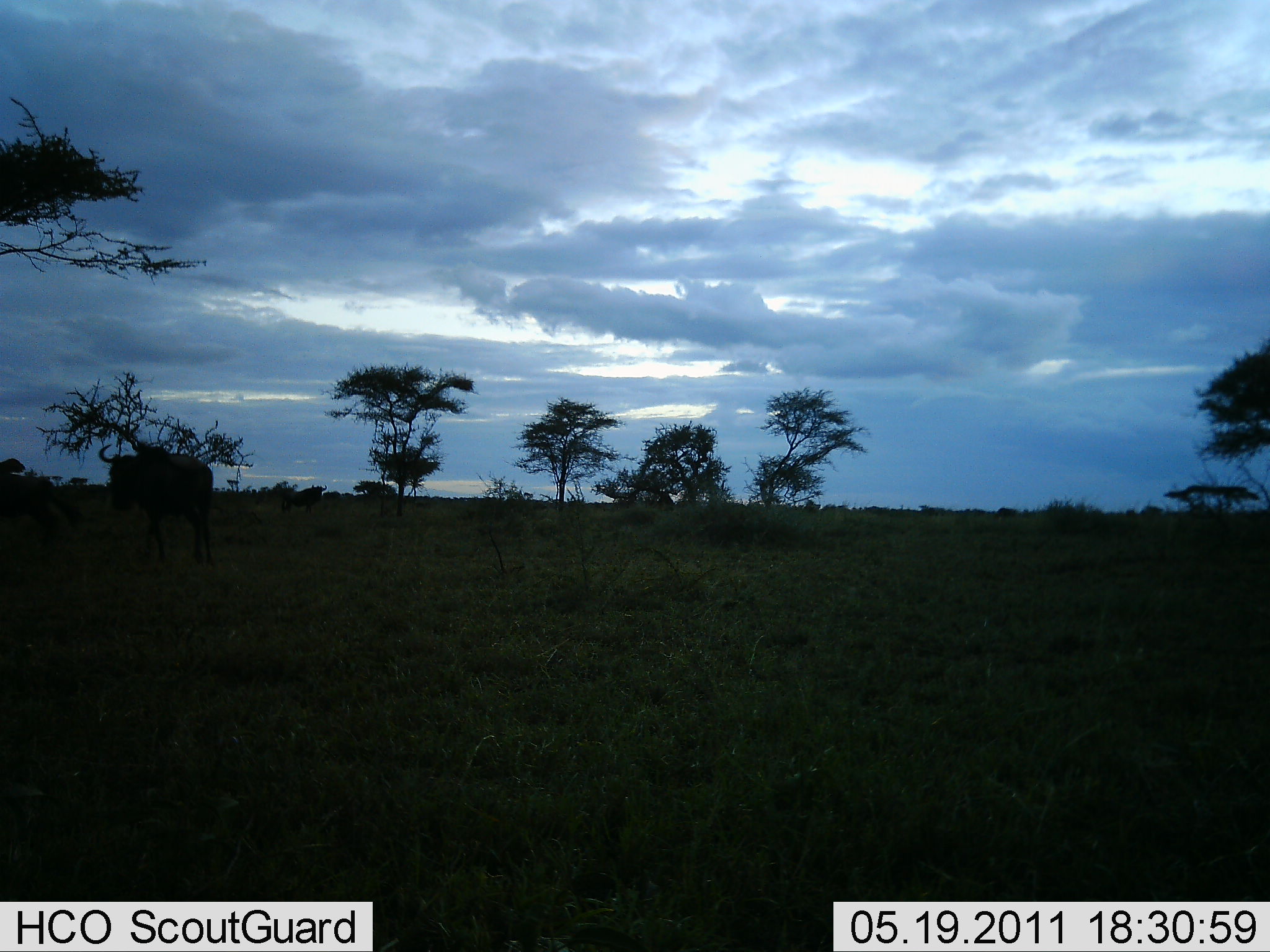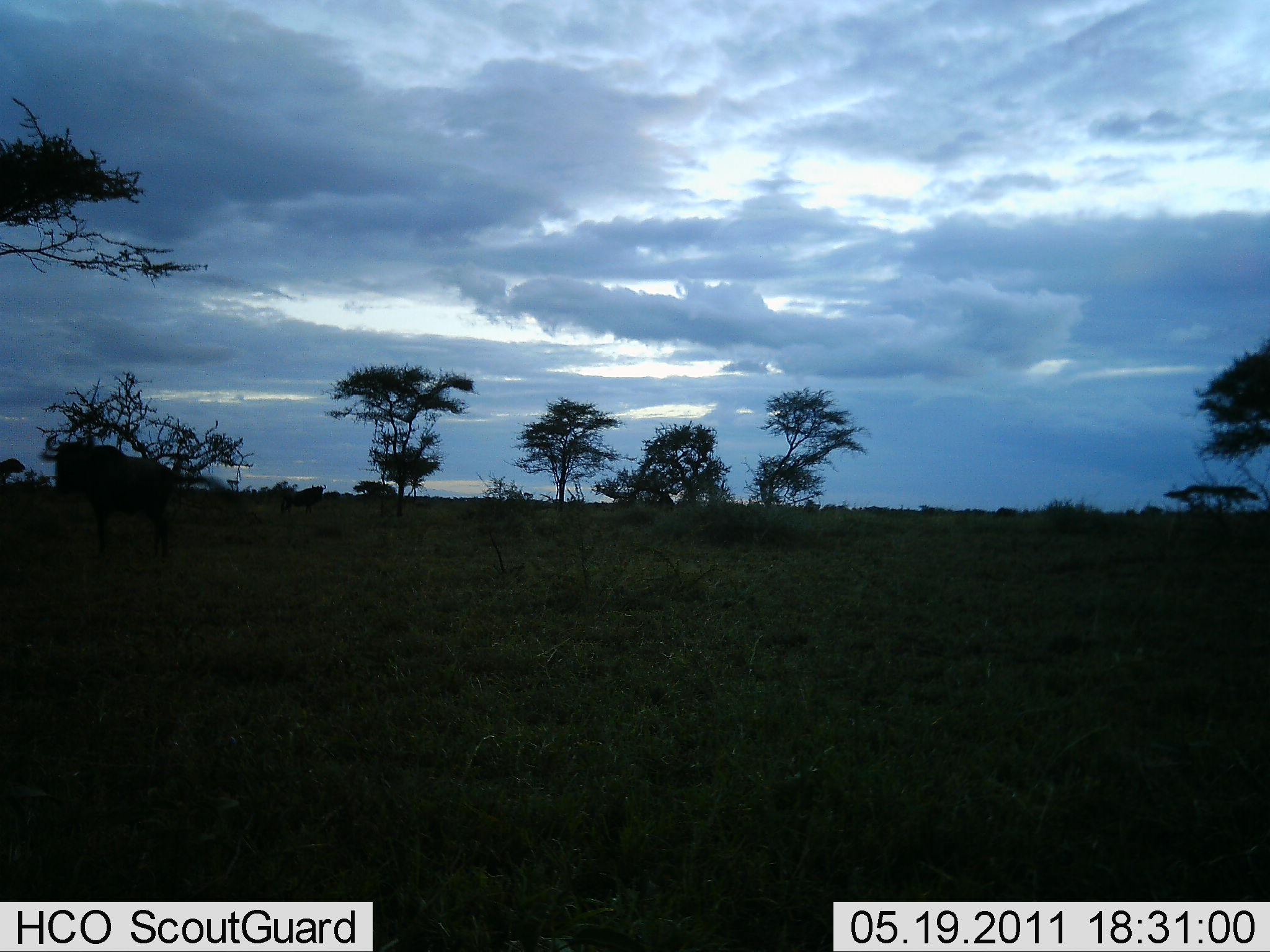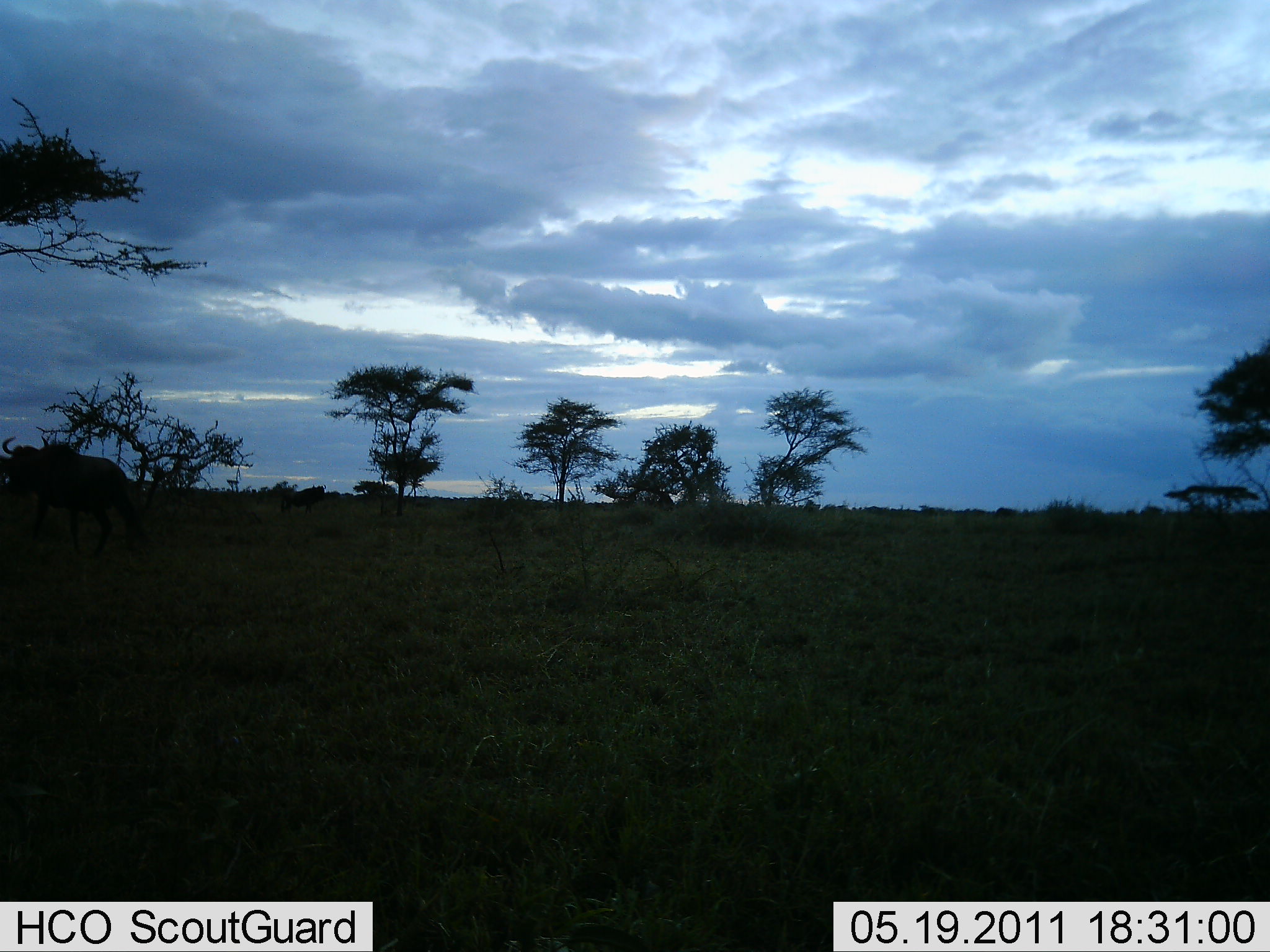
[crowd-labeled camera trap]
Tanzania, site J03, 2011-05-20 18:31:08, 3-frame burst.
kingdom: Animalia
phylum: Chordata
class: Mammalia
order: Artiodactyla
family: Bovidae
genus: Connochaetes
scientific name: Connochaetes taurinus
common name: blue wildebeest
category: wildebeest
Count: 2.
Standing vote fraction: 9%.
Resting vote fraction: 0%.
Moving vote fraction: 100%.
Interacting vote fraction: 0%.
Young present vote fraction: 0%.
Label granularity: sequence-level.